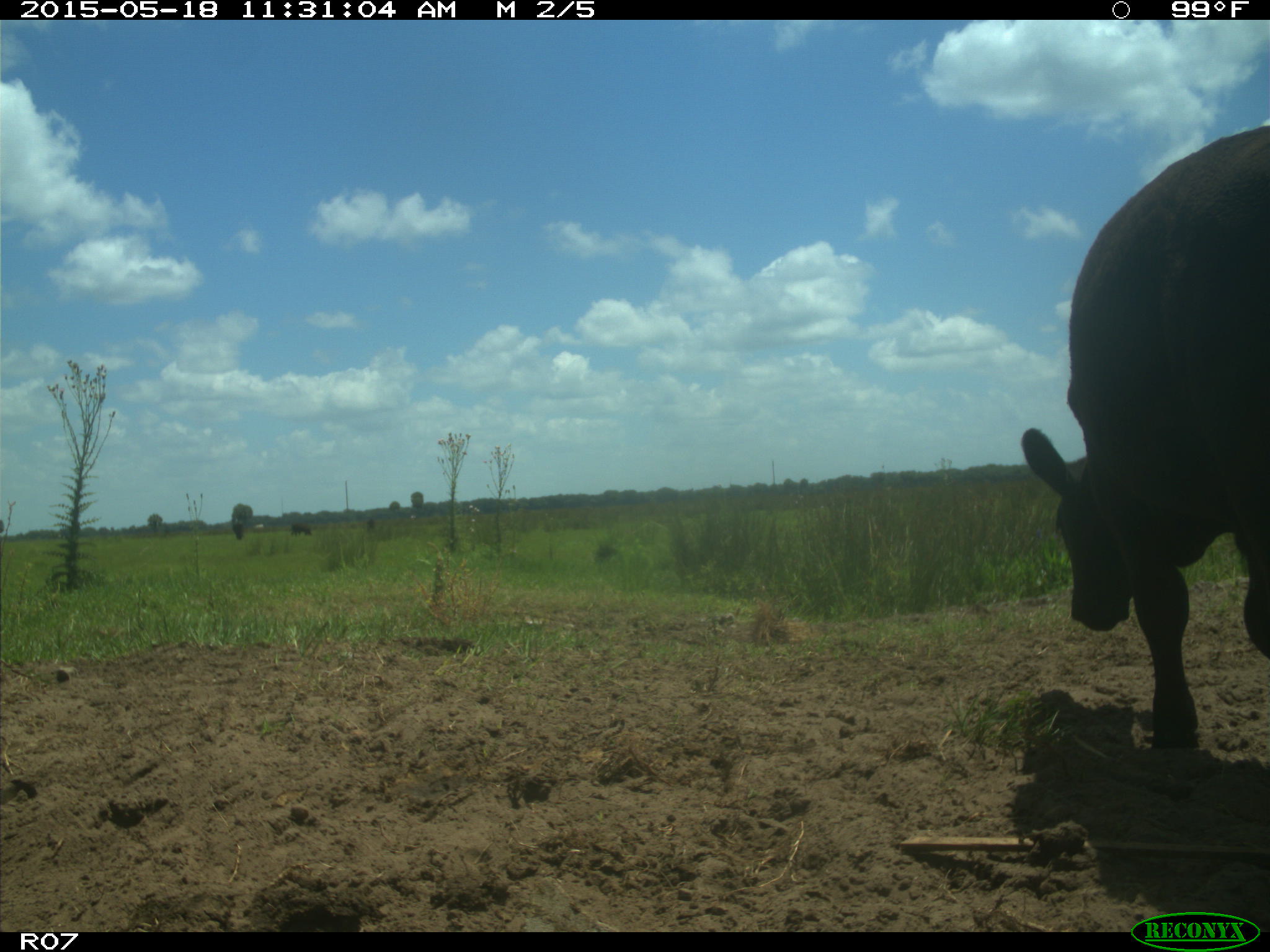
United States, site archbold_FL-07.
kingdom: Animalia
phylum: Chordata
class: Mammalia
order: Artiodactyla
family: Bovidae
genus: Bos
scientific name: Bos taurus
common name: domestic cow